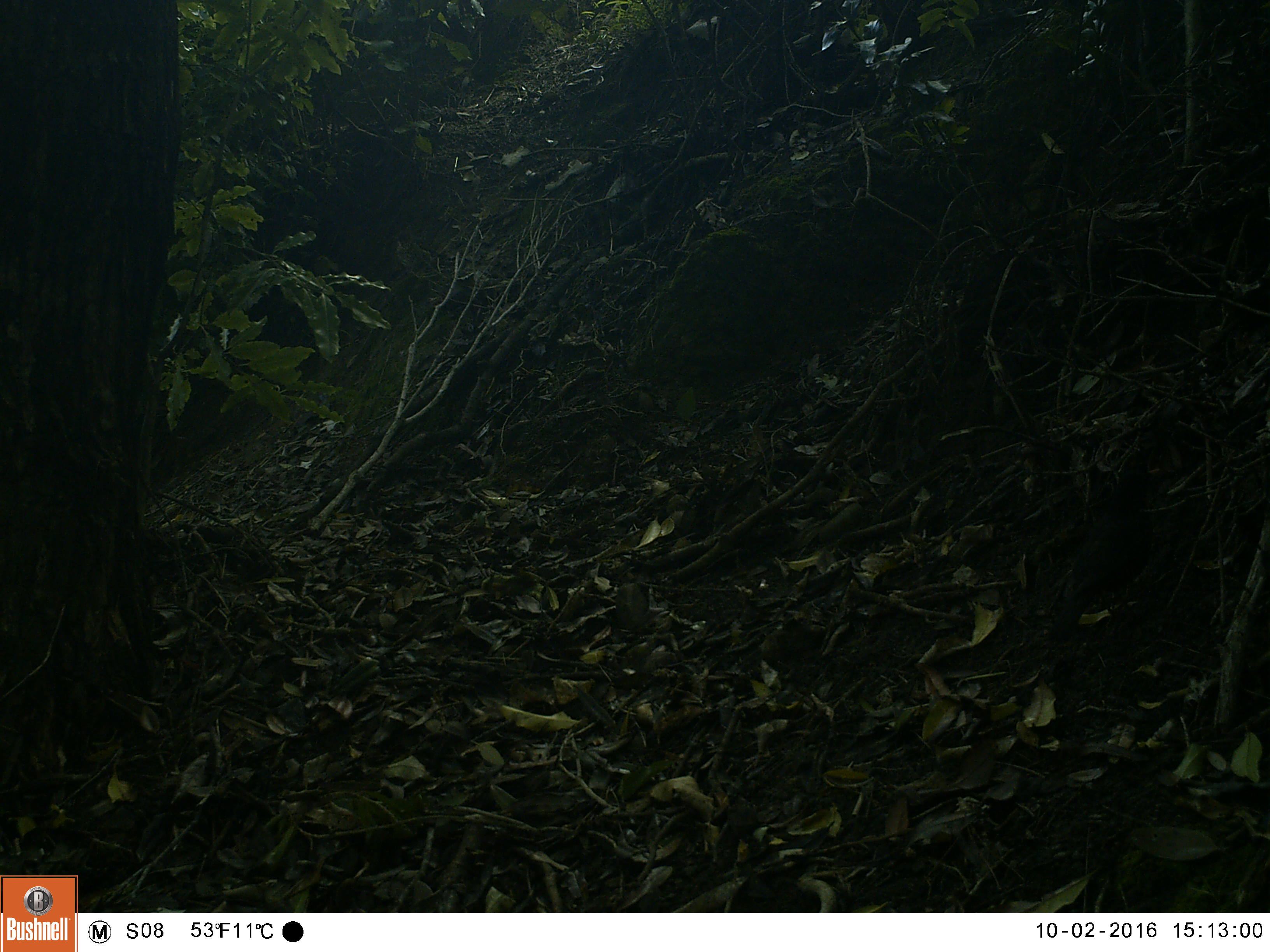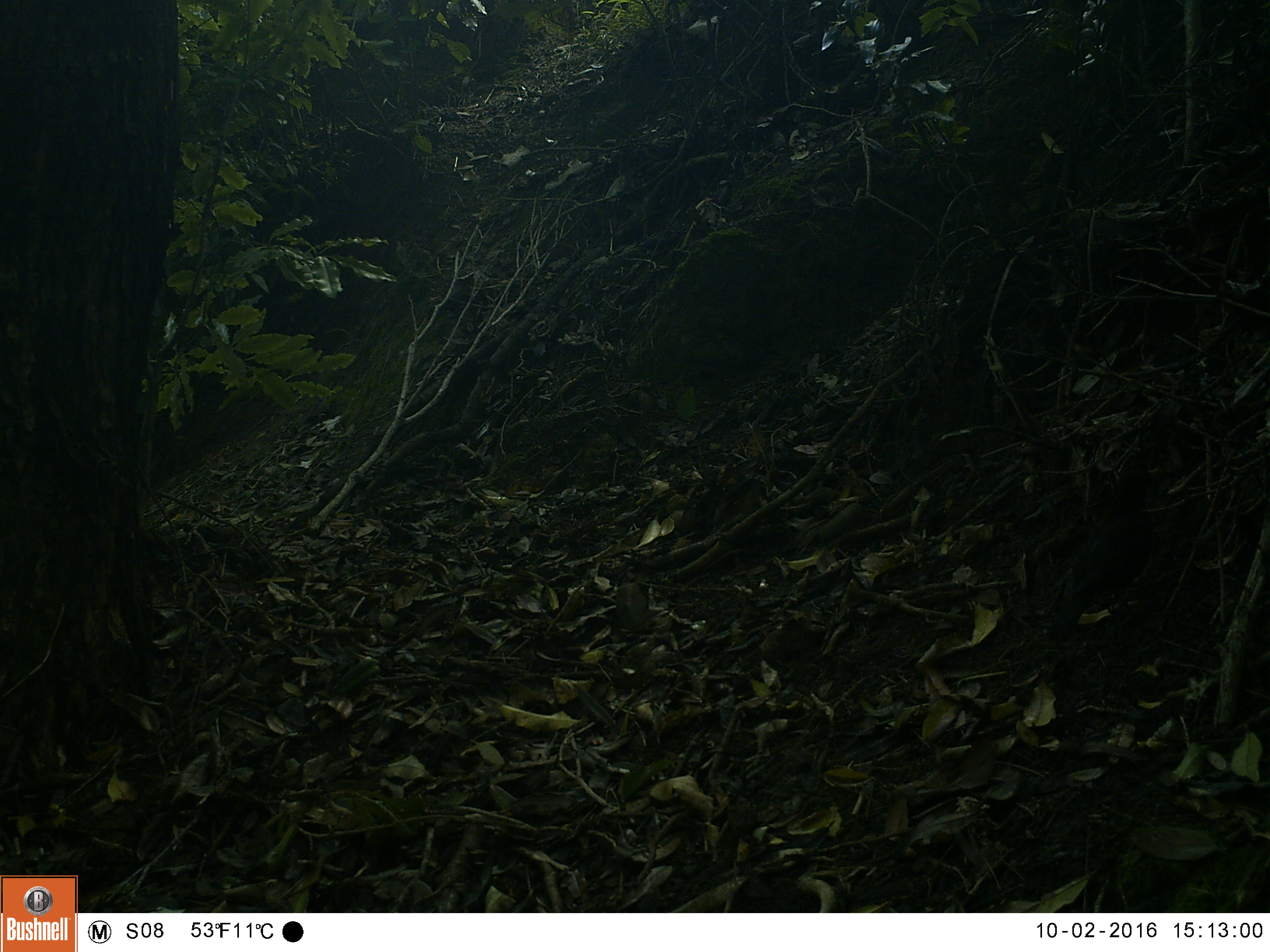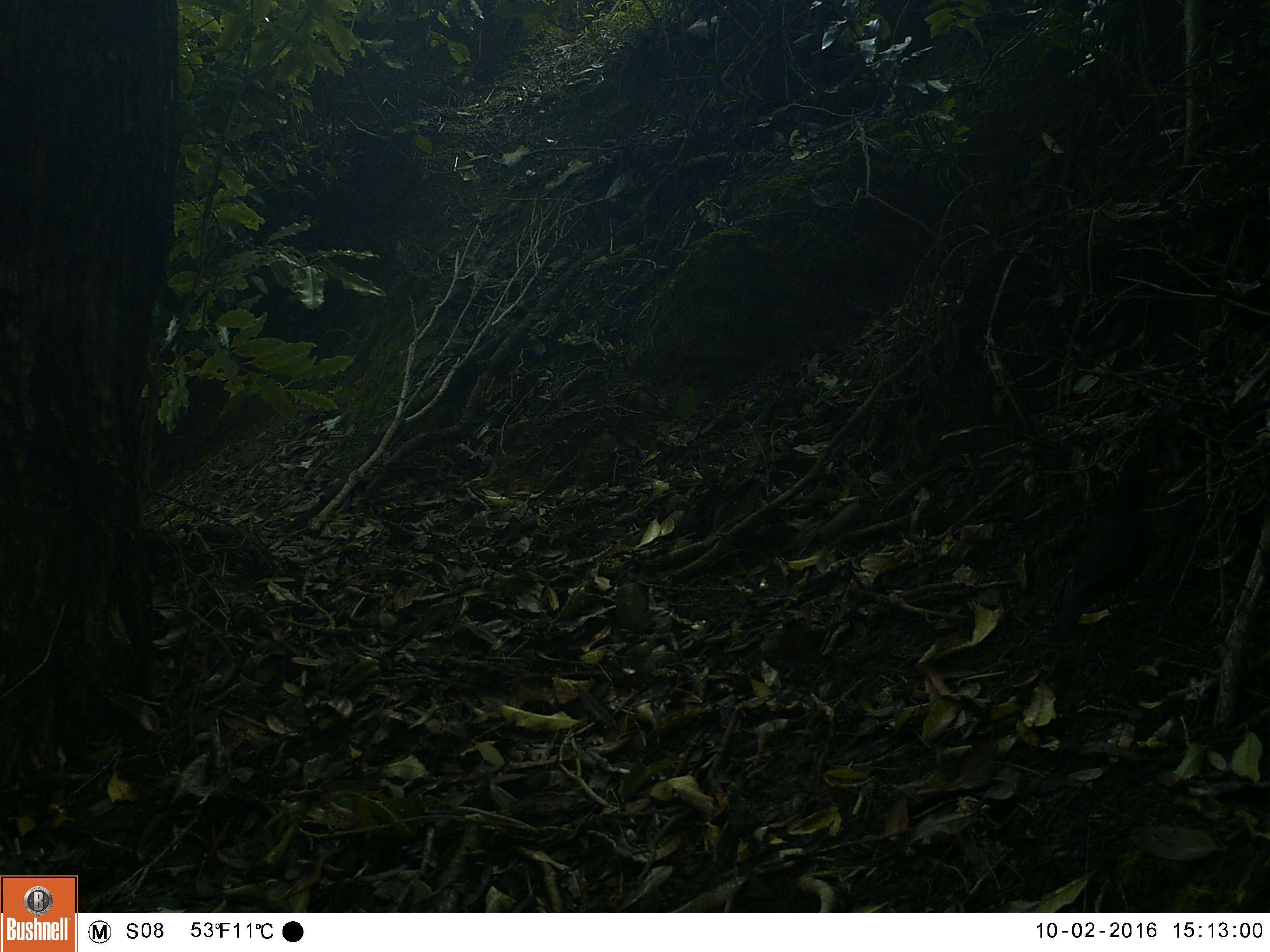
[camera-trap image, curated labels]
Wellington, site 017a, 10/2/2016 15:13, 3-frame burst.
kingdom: Animalia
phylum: Chordata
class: Aves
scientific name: Aves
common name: bird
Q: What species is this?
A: Bird (Aves).